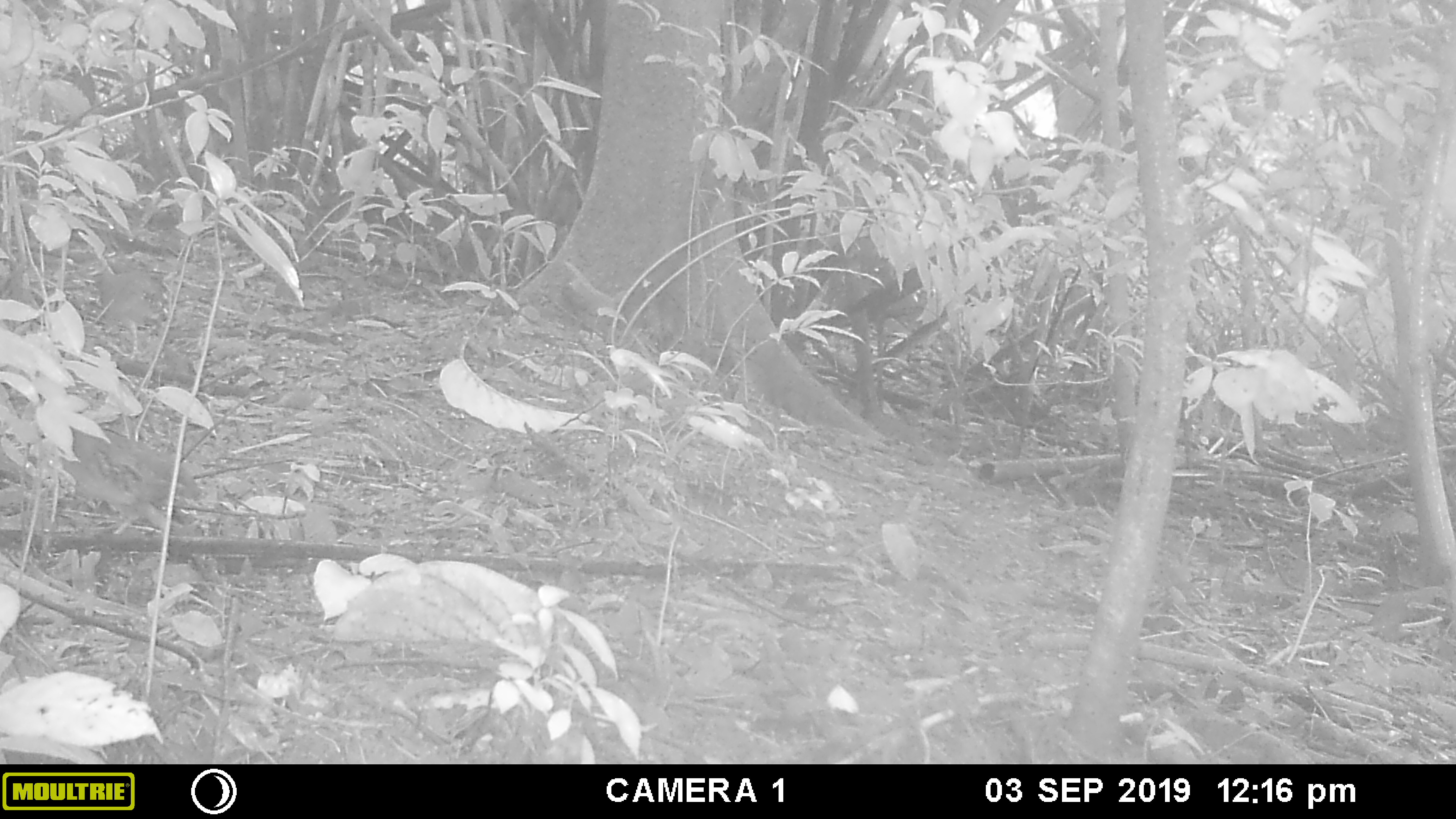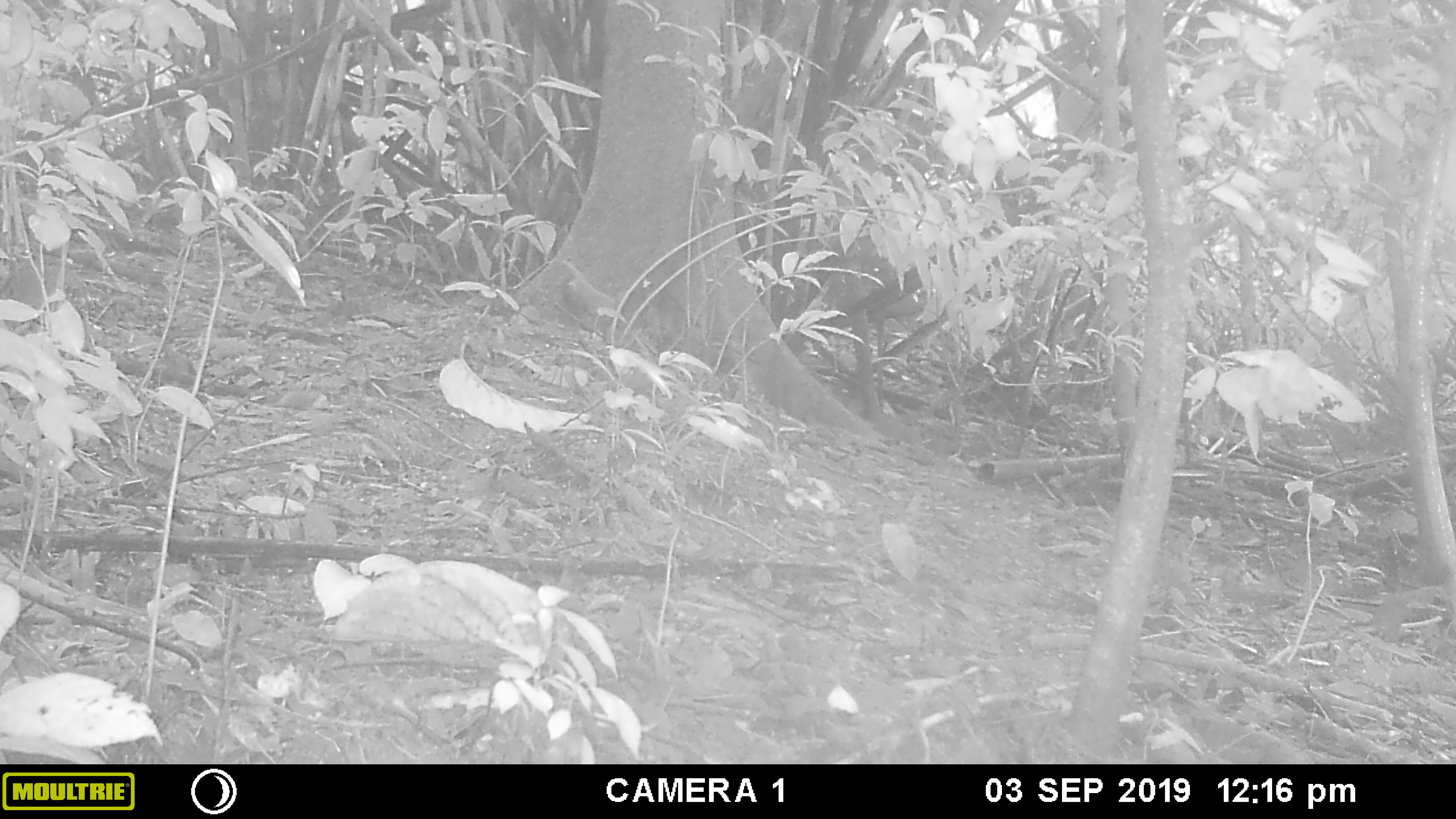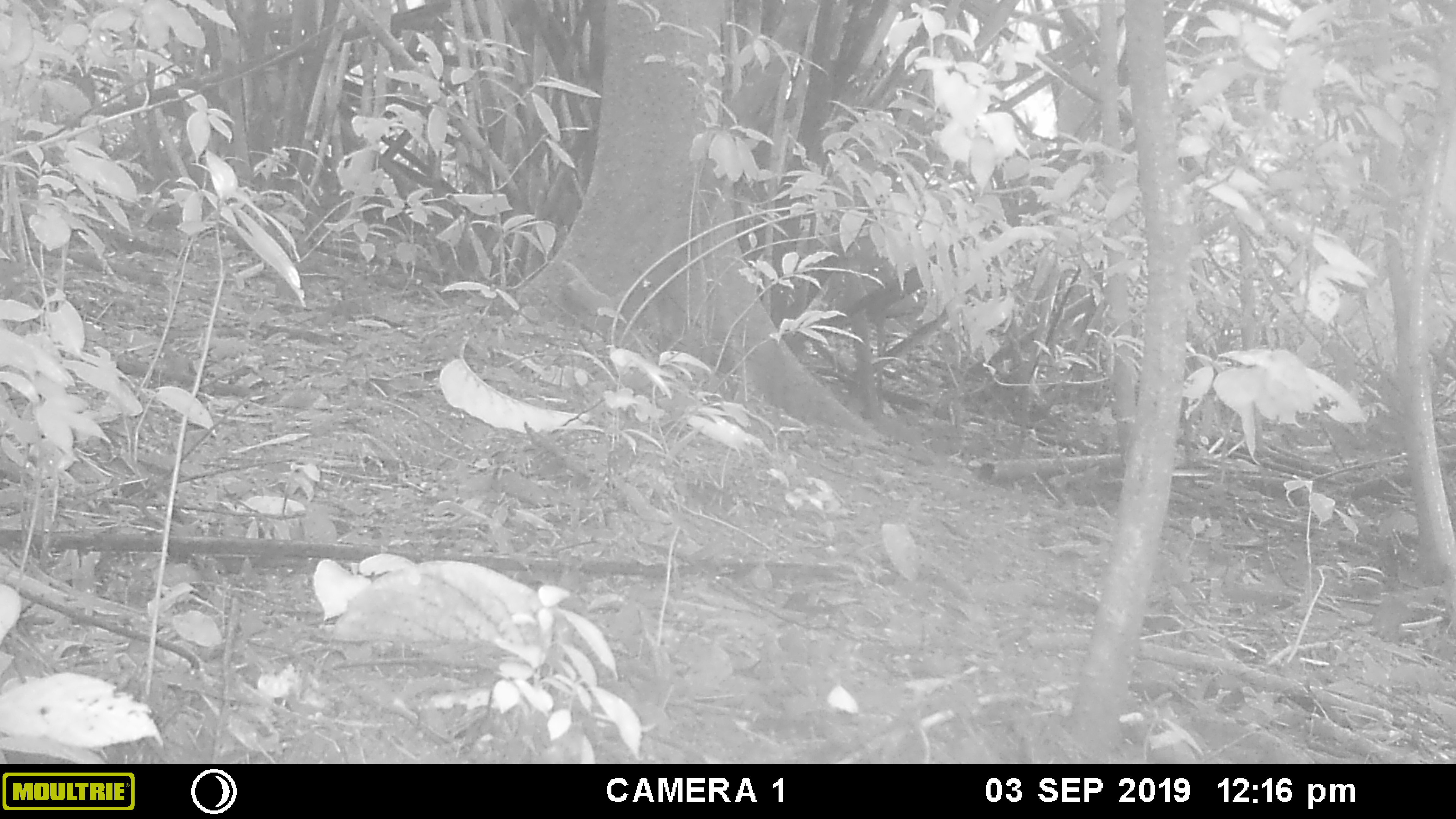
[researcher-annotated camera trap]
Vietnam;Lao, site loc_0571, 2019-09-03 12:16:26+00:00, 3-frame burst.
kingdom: Animalia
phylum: Chordata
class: Aves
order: Galliformes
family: Phasianidae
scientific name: Phasianidae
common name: partridge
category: unidentified partridge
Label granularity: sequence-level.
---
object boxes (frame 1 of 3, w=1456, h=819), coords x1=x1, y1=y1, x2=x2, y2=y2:
unidentified partridge: x1=61, y1=427, x2=201, y2=533; x1=67, y1=256, x2=177, y2=359